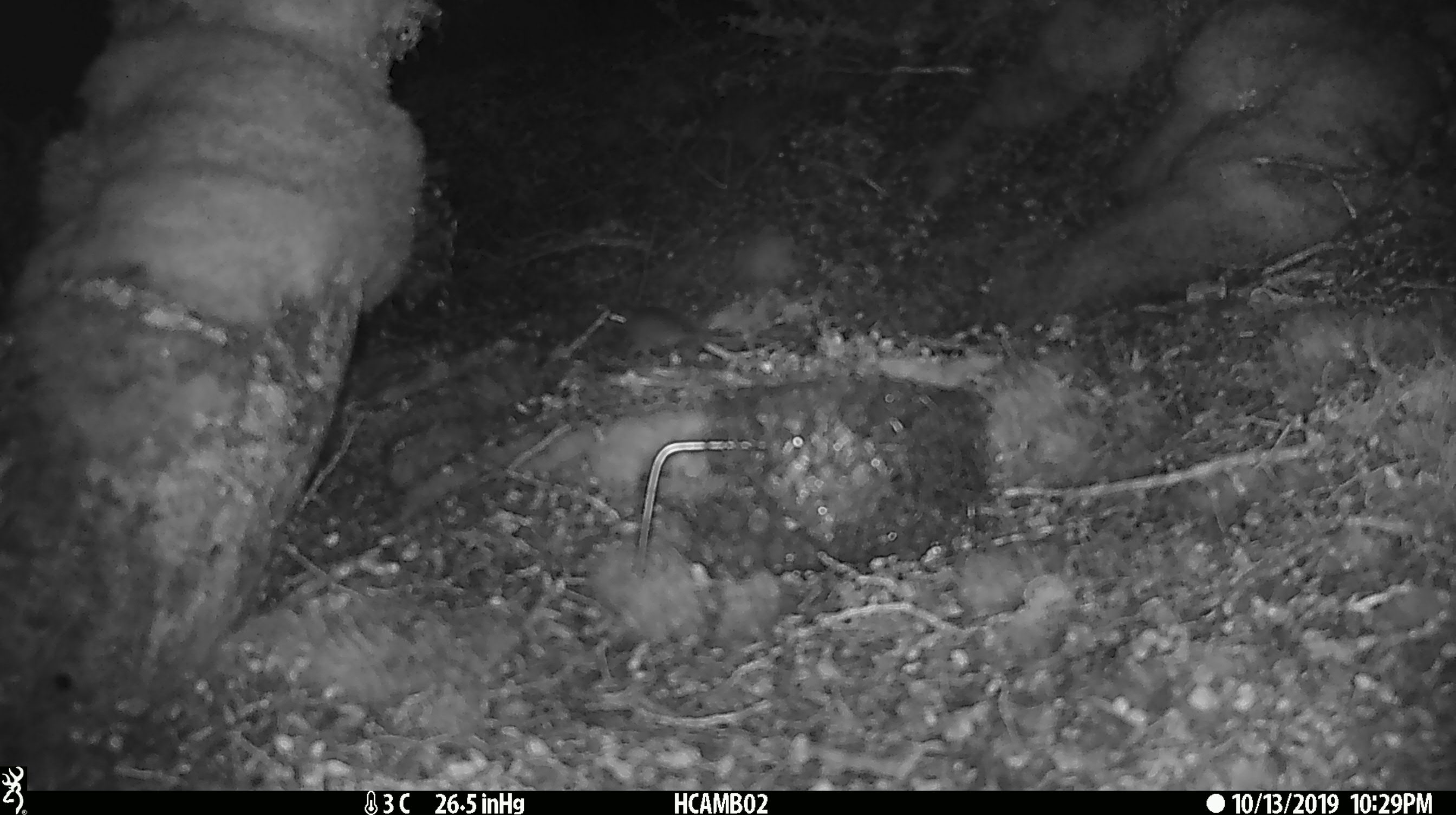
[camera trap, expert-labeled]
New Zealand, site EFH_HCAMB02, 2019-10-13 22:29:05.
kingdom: Animalia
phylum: Chordata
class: Mammalia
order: Rodentia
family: Muridae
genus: Mus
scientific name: Mus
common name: mouse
Mouse (Mus).